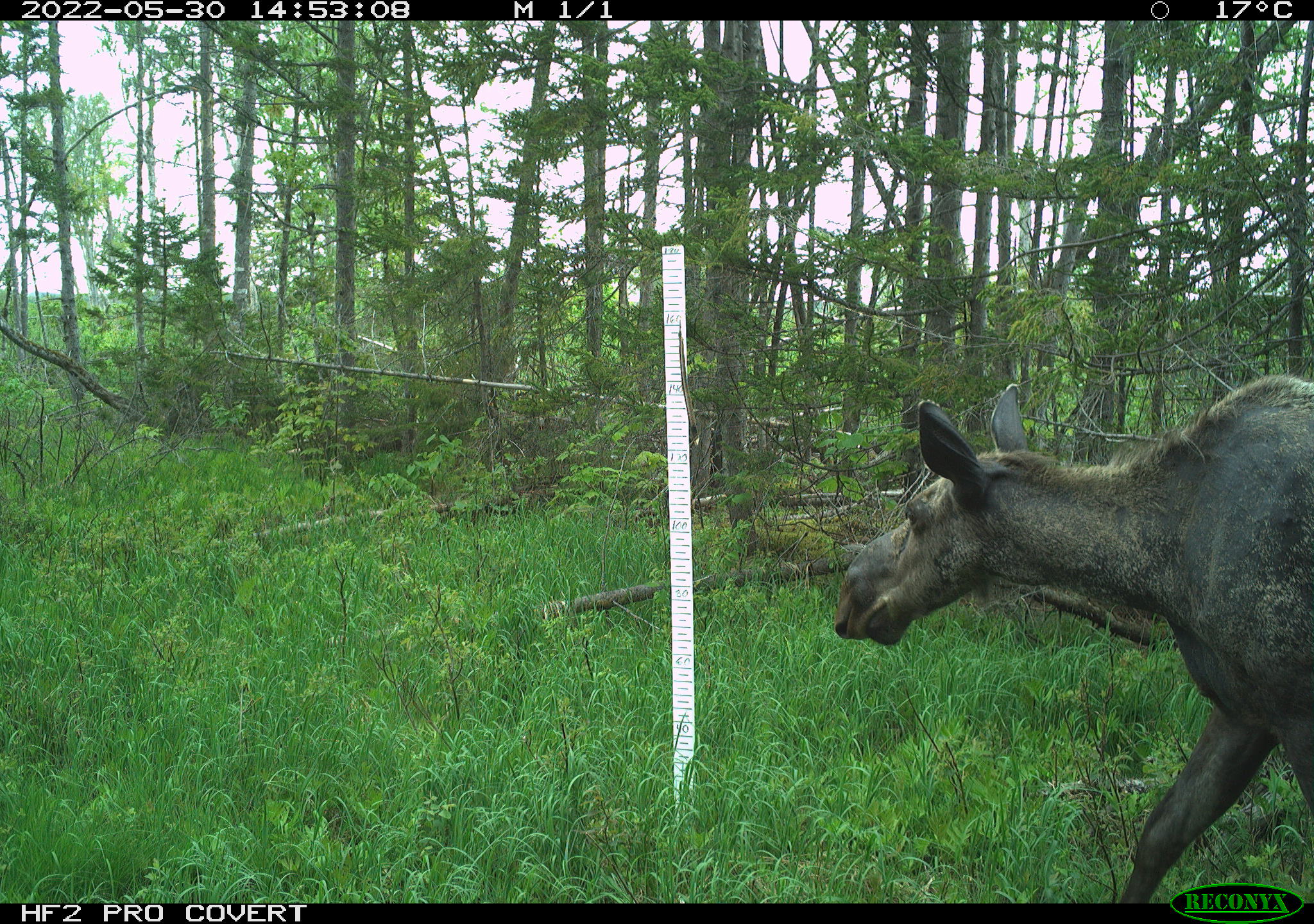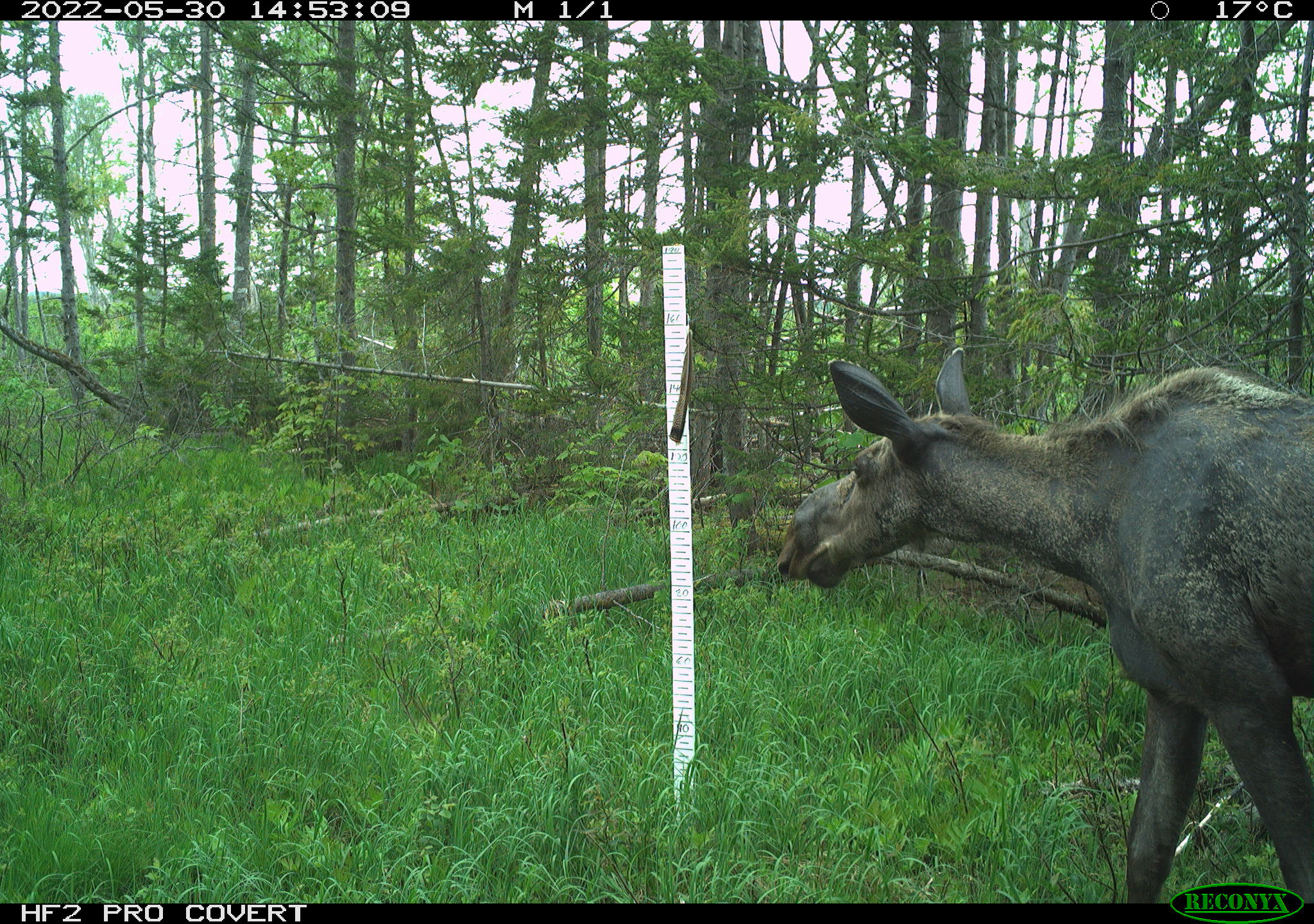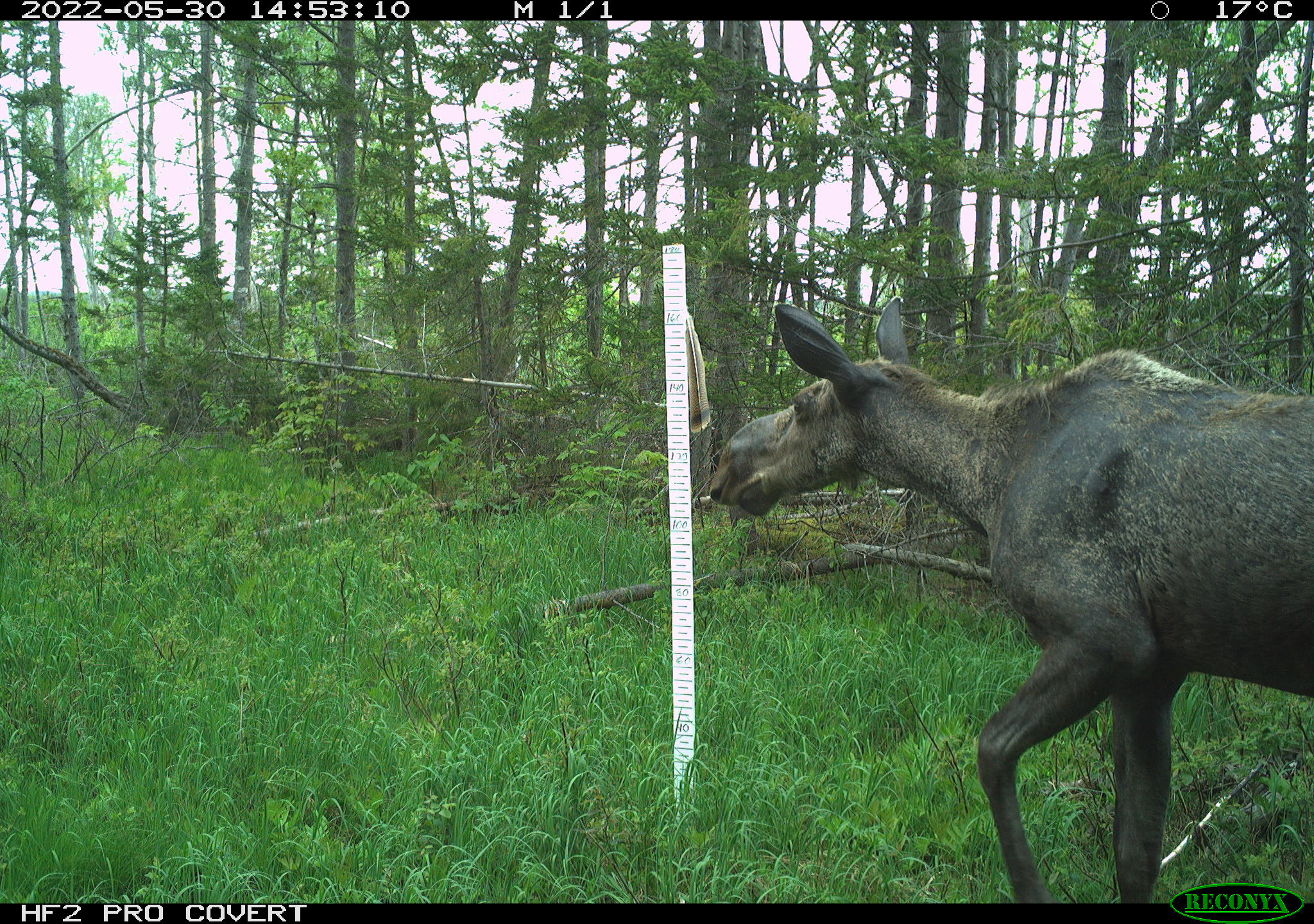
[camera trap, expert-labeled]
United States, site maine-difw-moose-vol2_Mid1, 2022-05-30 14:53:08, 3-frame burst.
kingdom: Animalia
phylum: Chordata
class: Mammalia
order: Artiodactyla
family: Cervidae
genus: Alces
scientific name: Alces alces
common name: moose